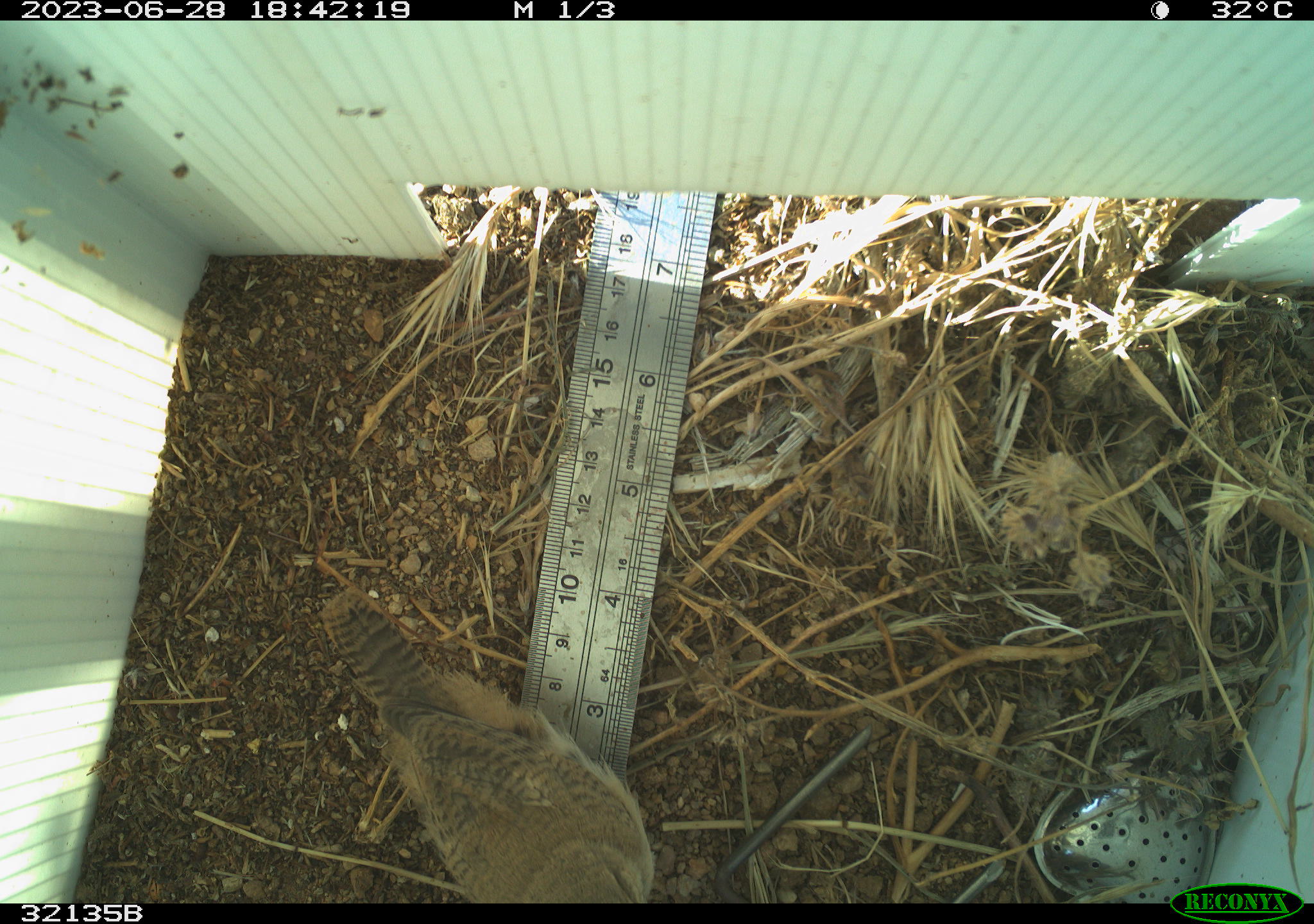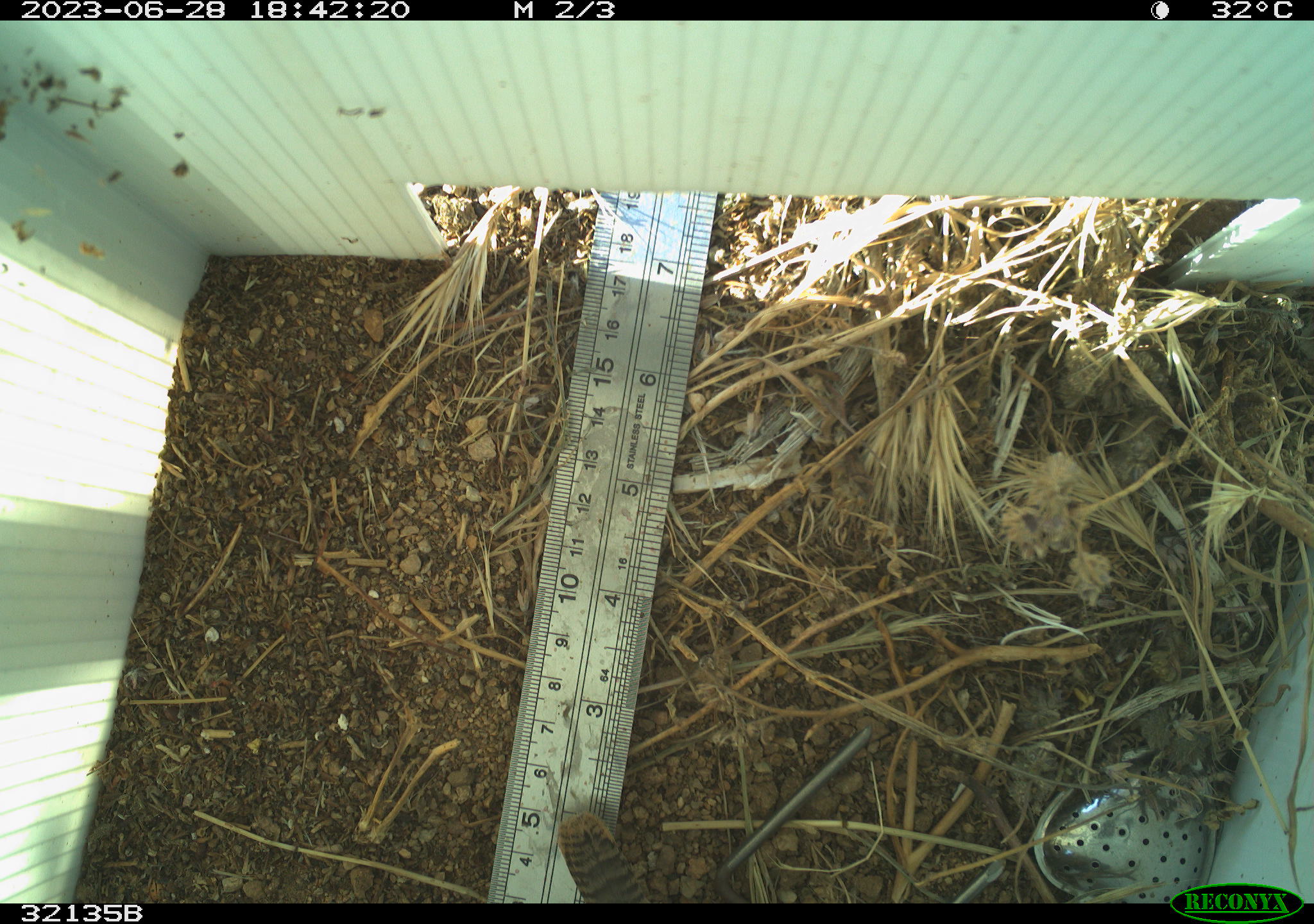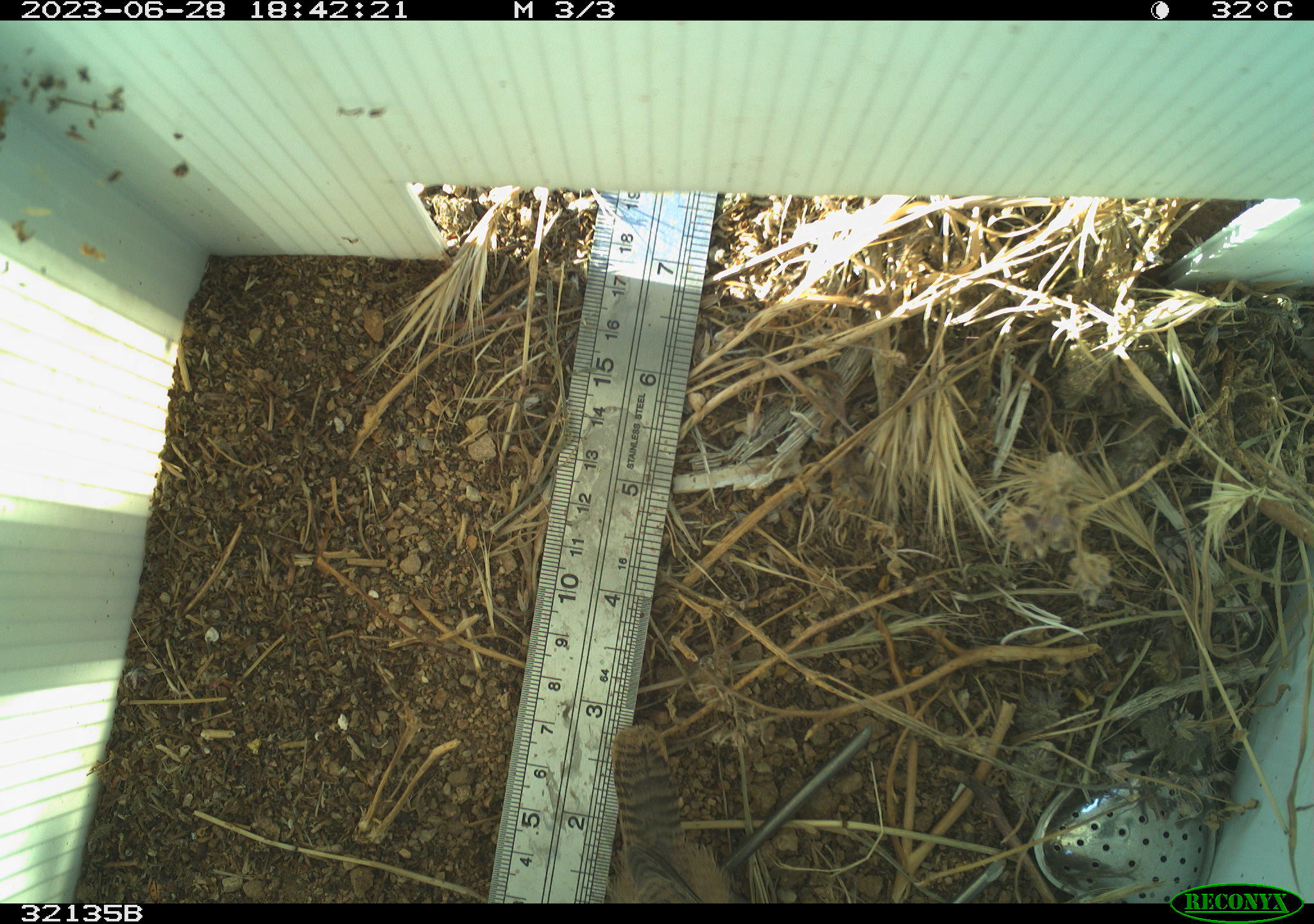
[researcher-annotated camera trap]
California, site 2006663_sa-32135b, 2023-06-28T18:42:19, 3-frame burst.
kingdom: Animalia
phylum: Chordata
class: Aves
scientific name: Aves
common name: bird